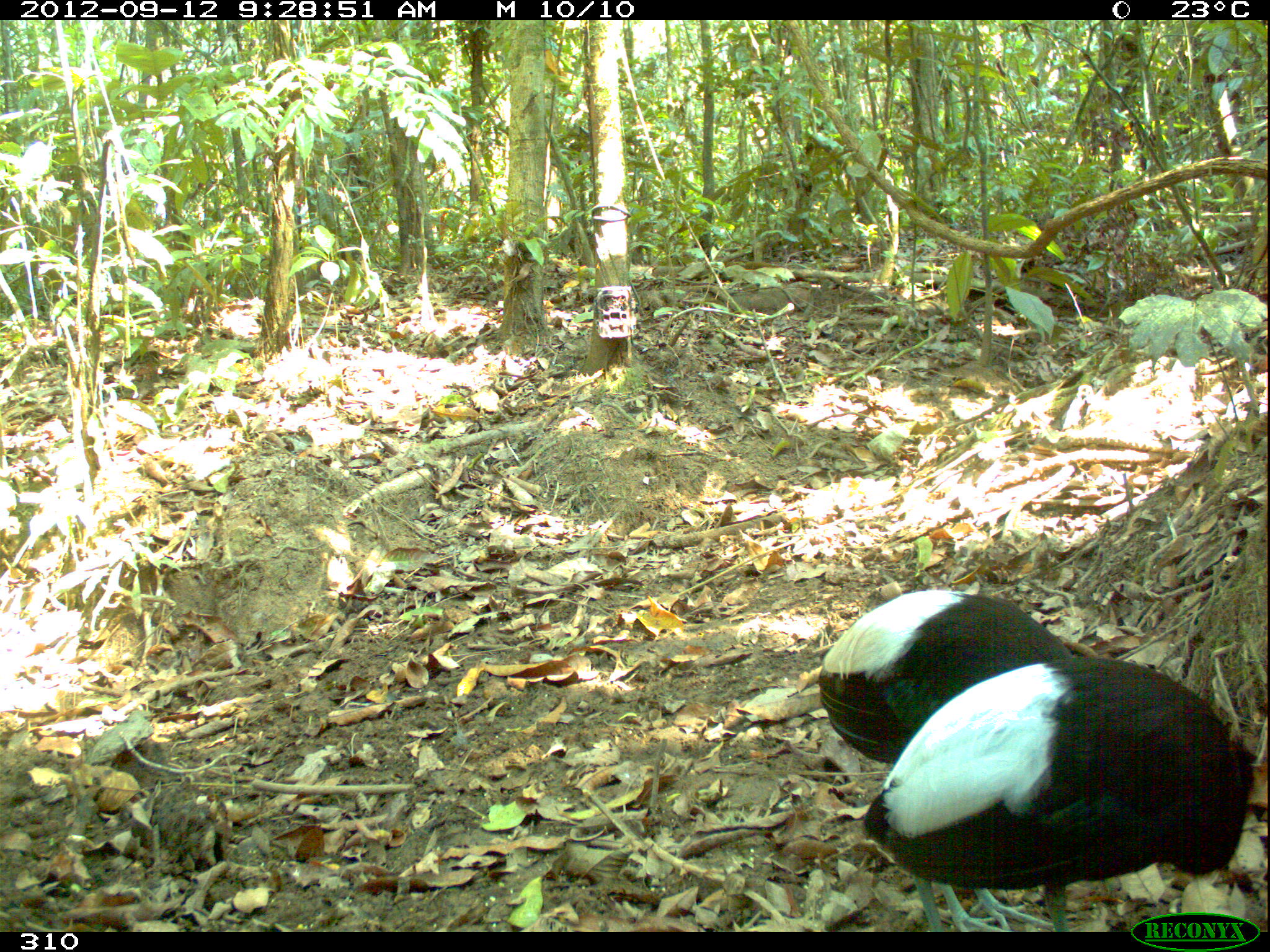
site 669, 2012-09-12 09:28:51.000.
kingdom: Animalia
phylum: Chordata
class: Aves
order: Gruiformes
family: Psophiidae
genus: Psophia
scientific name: Psophia leucoptera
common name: pale-winged trumpeter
Psophia leucoptera (pale-winged trumpeter).